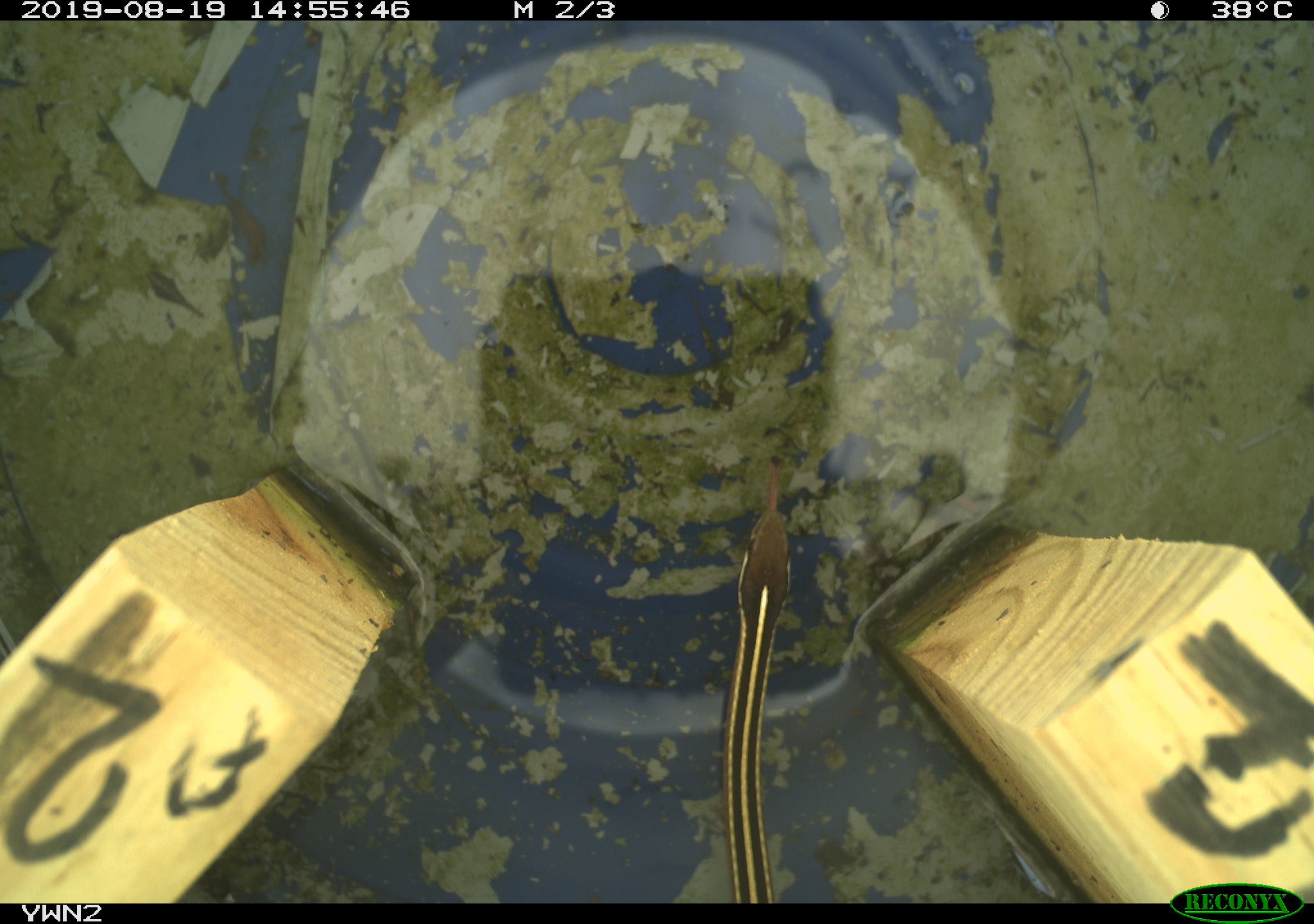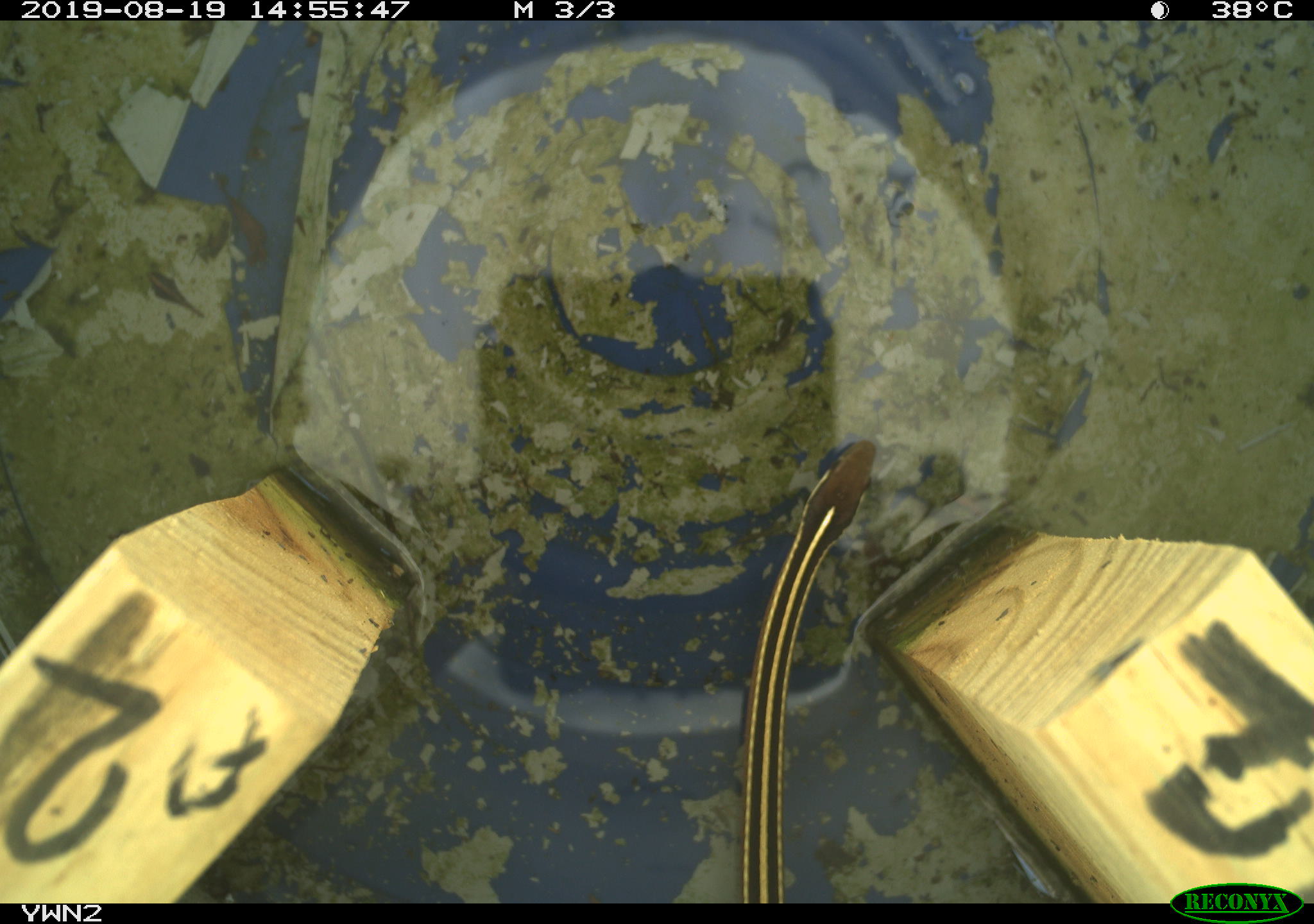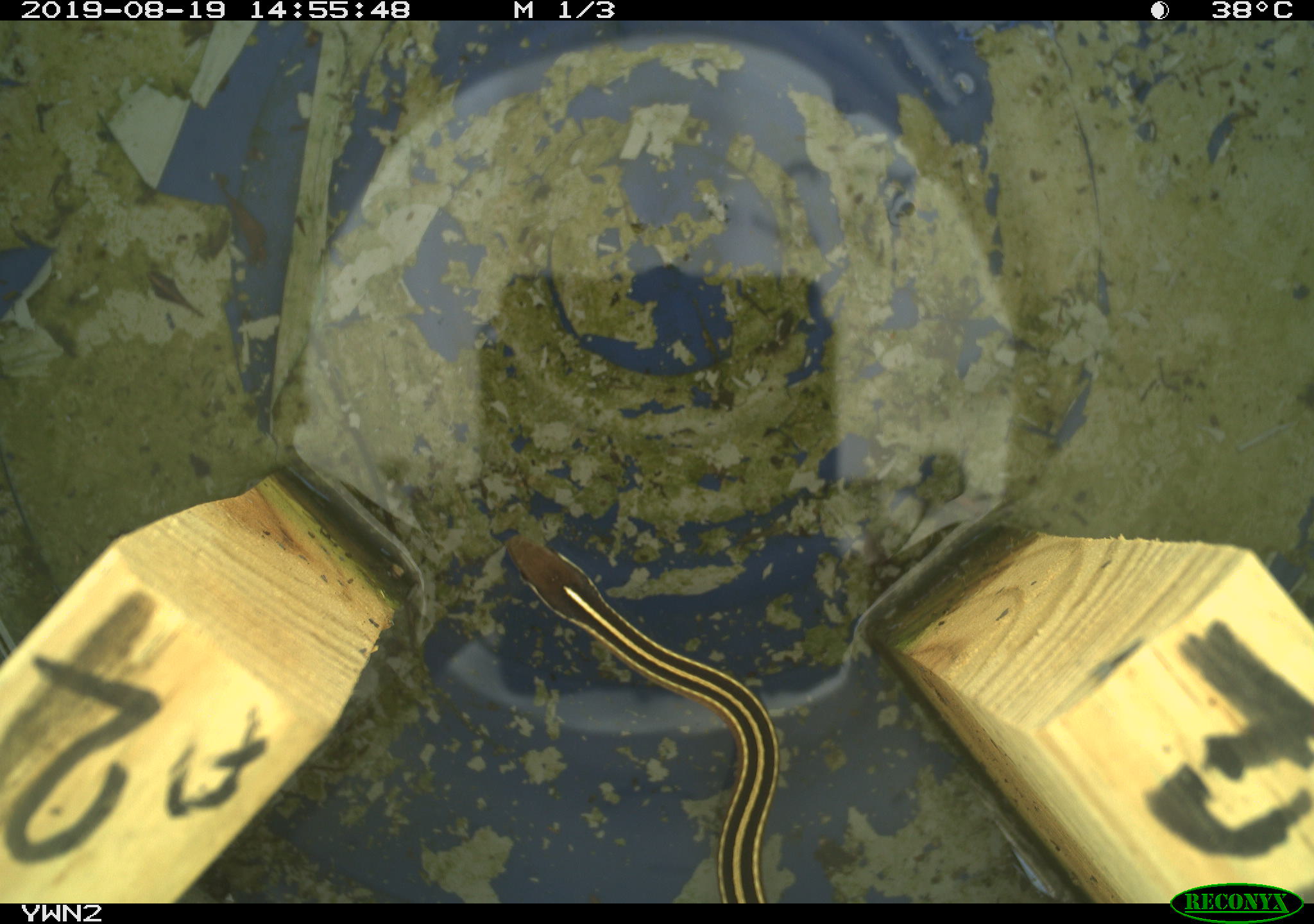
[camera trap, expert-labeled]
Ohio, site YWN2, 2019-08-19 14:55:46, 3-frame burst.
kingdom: Animalia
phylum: Chordata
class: Reptilia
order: Squamata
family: Colubridae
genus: Thamnophis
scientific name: Thamnophis saurita saurita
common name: eastern ribbon snake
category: eastern ribbonsnake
Eastern ribbonsnake (eastern ribbon snake) (Thamnophis saurita saurita).